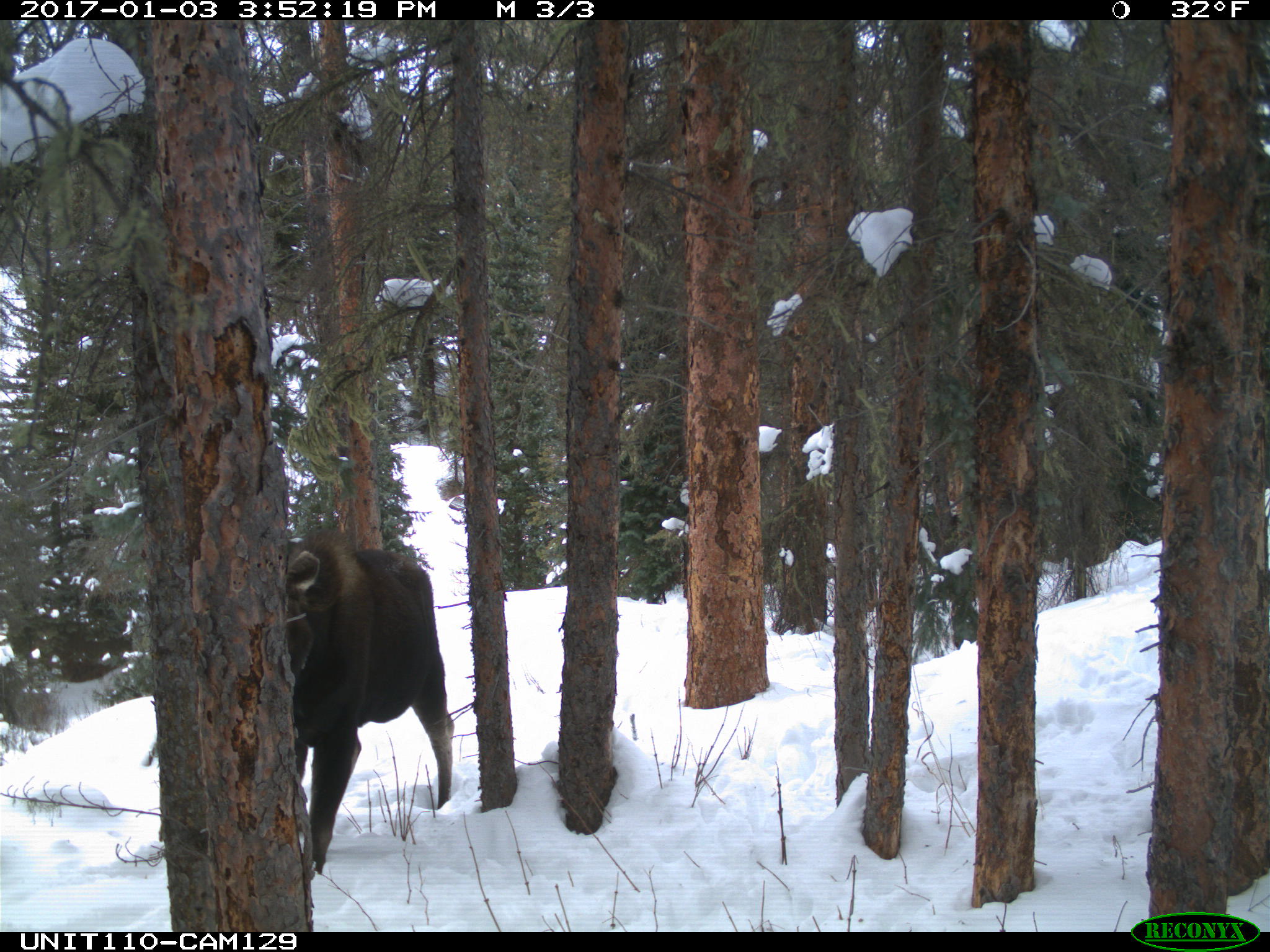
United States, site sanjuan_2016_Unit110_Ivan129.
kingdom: Animalia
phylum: Chordata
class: Mammalia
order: Artiodactyla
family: Cervidae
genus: Alces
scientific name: Alces alces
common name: moose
Alces alces (moose).